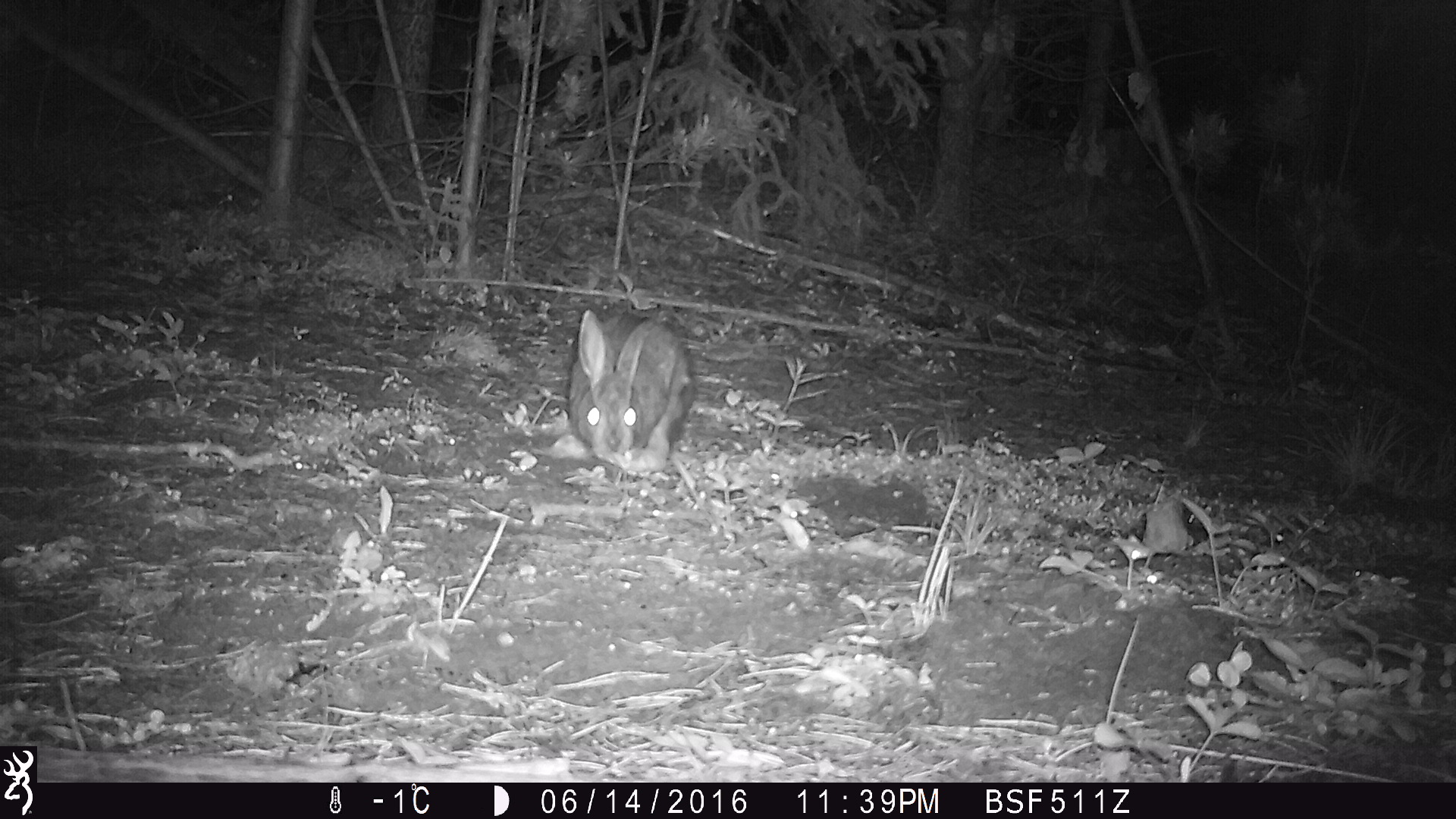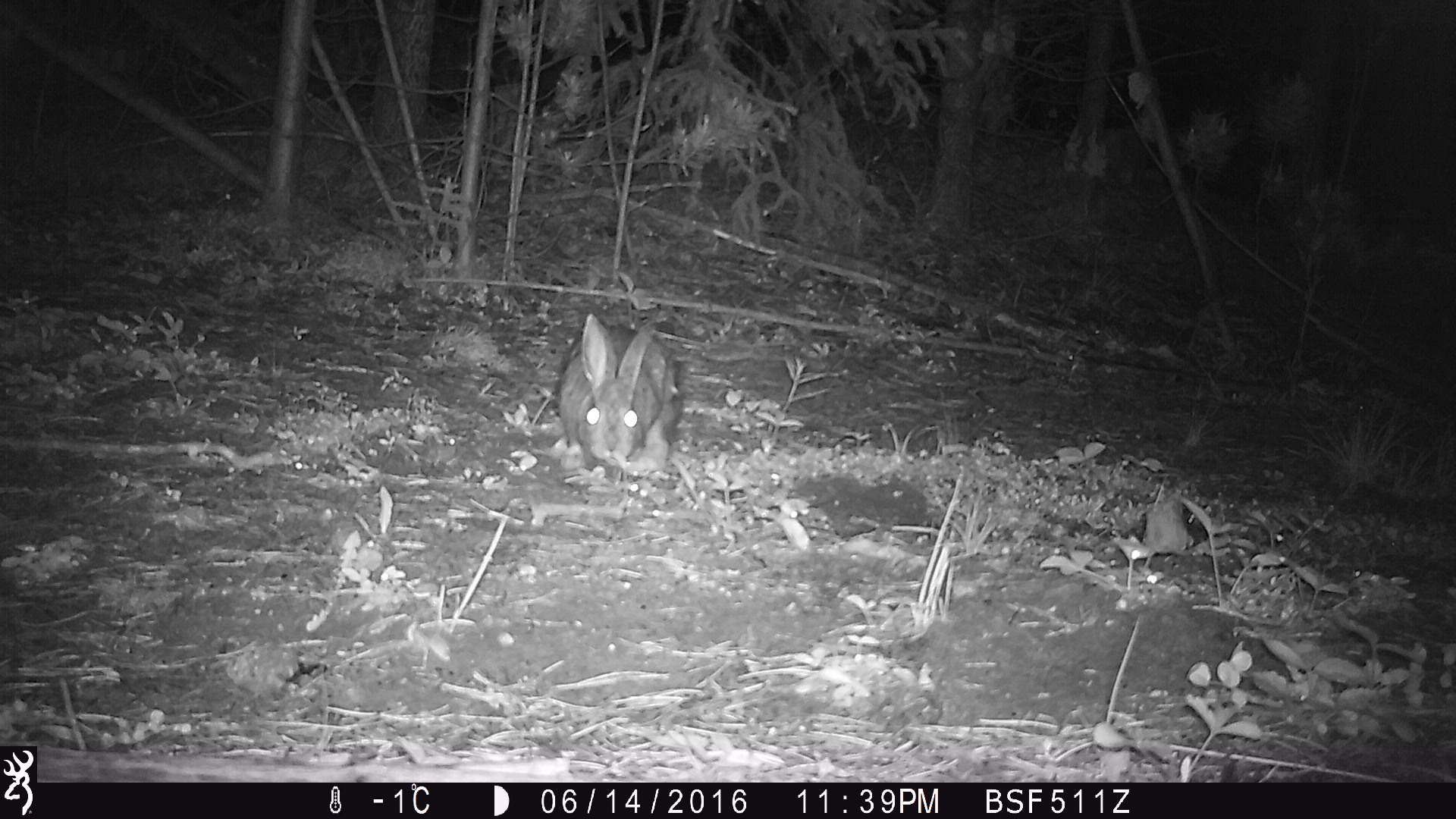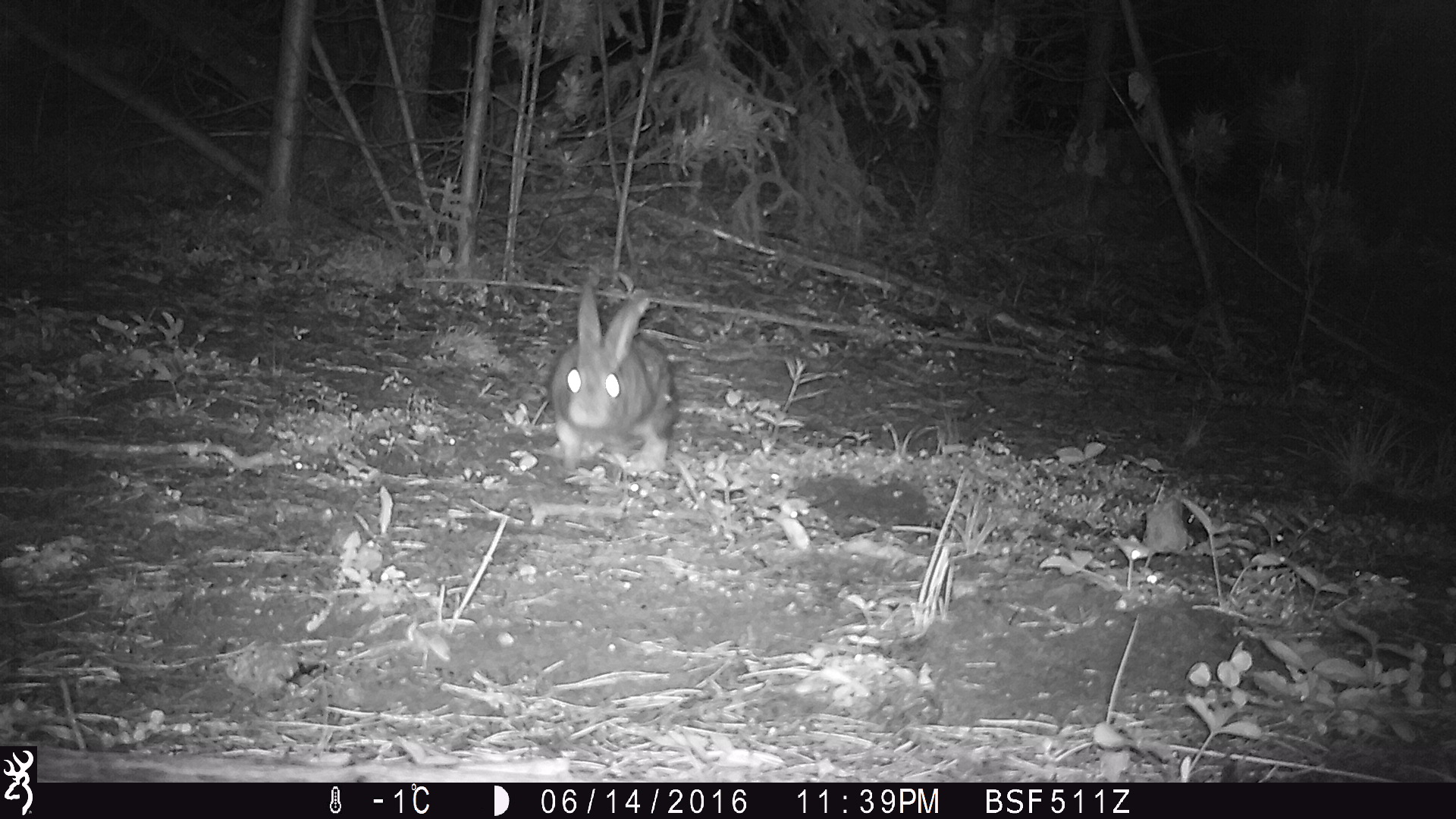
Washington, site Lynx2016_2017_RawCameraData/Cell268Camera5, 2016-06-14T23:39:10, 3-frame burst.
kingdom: Animalia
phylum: Chordata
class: Mammalia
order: Lagomorpha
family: Leporidae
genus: Lepus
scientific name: Lepus americanus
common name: snowshoe hare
Lepus americanus (snowshoe hare). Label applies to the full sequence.